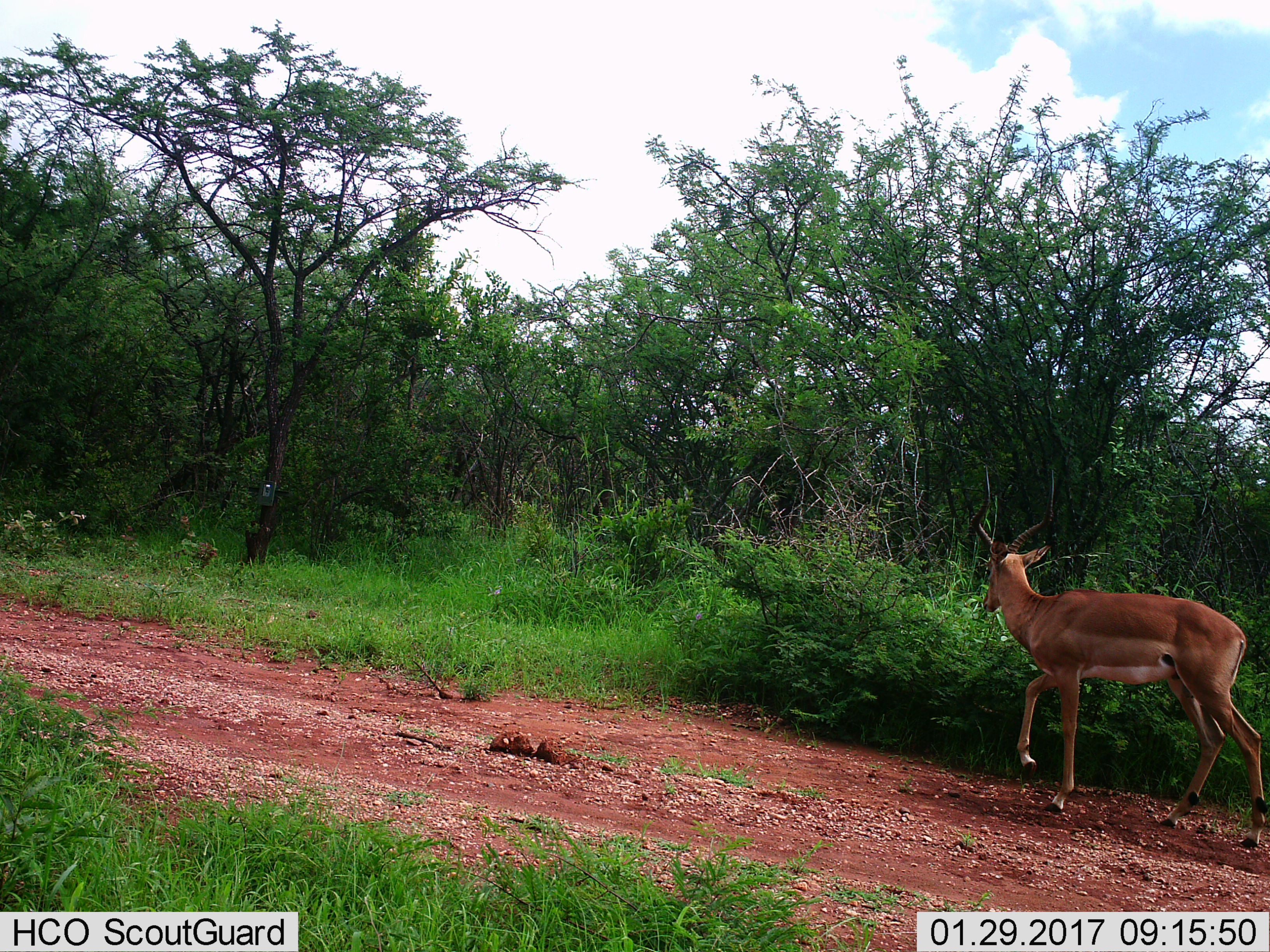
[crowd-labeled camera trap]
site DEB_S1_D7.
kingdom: Animalia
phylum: Chordata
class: Mammalia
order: Artiodactyla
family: Bovidae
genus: Aepyceros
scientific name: Aepyceros melampus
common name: impala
Impala (Aepyceros melampus), count 1. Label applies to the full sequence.